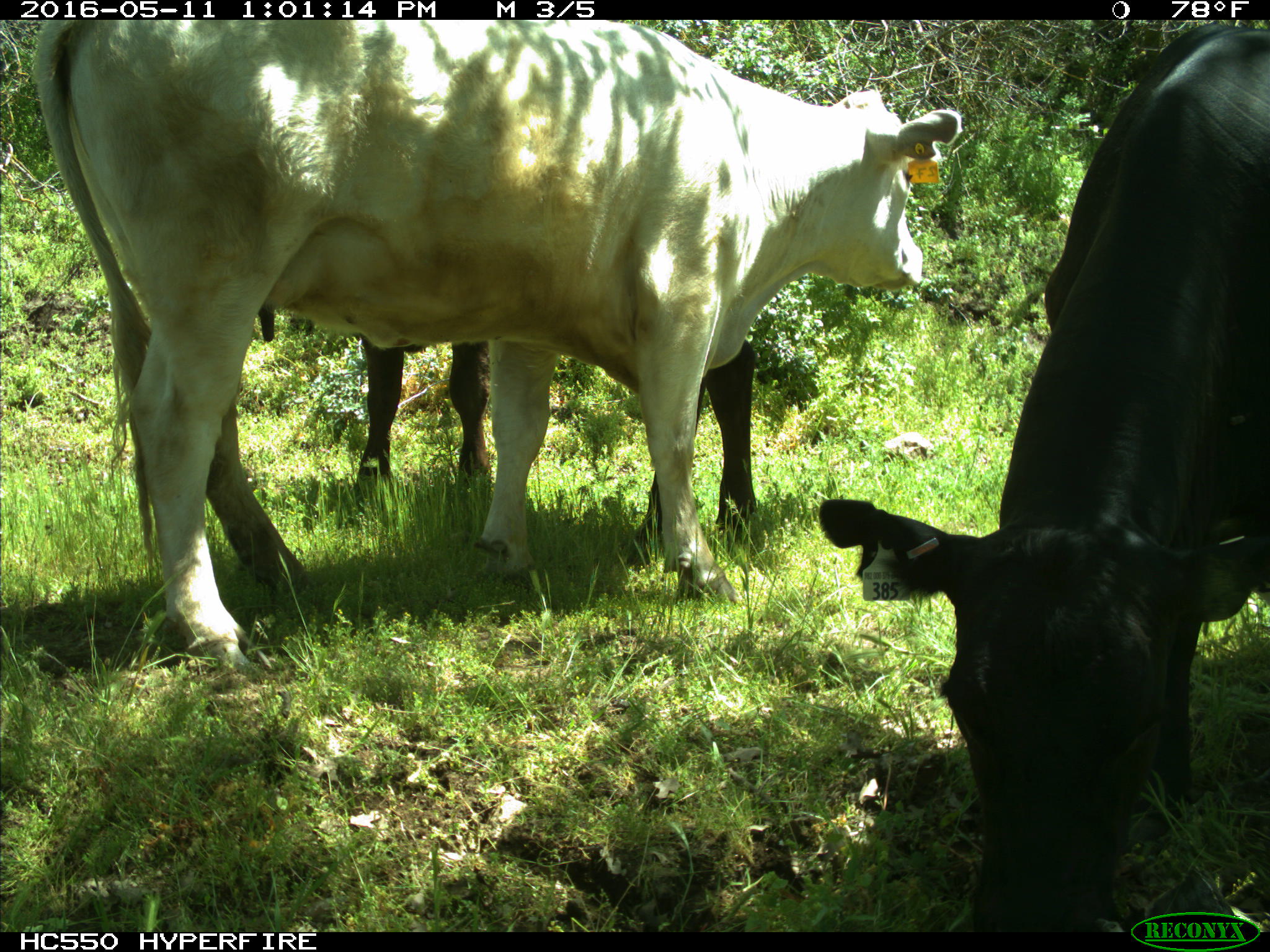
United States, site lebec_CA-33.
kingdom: Animalia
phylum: Chordata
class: Mammalia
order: Artiodactyla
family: Bovidae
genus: Bos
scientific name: Bos taurus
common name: domestic cow